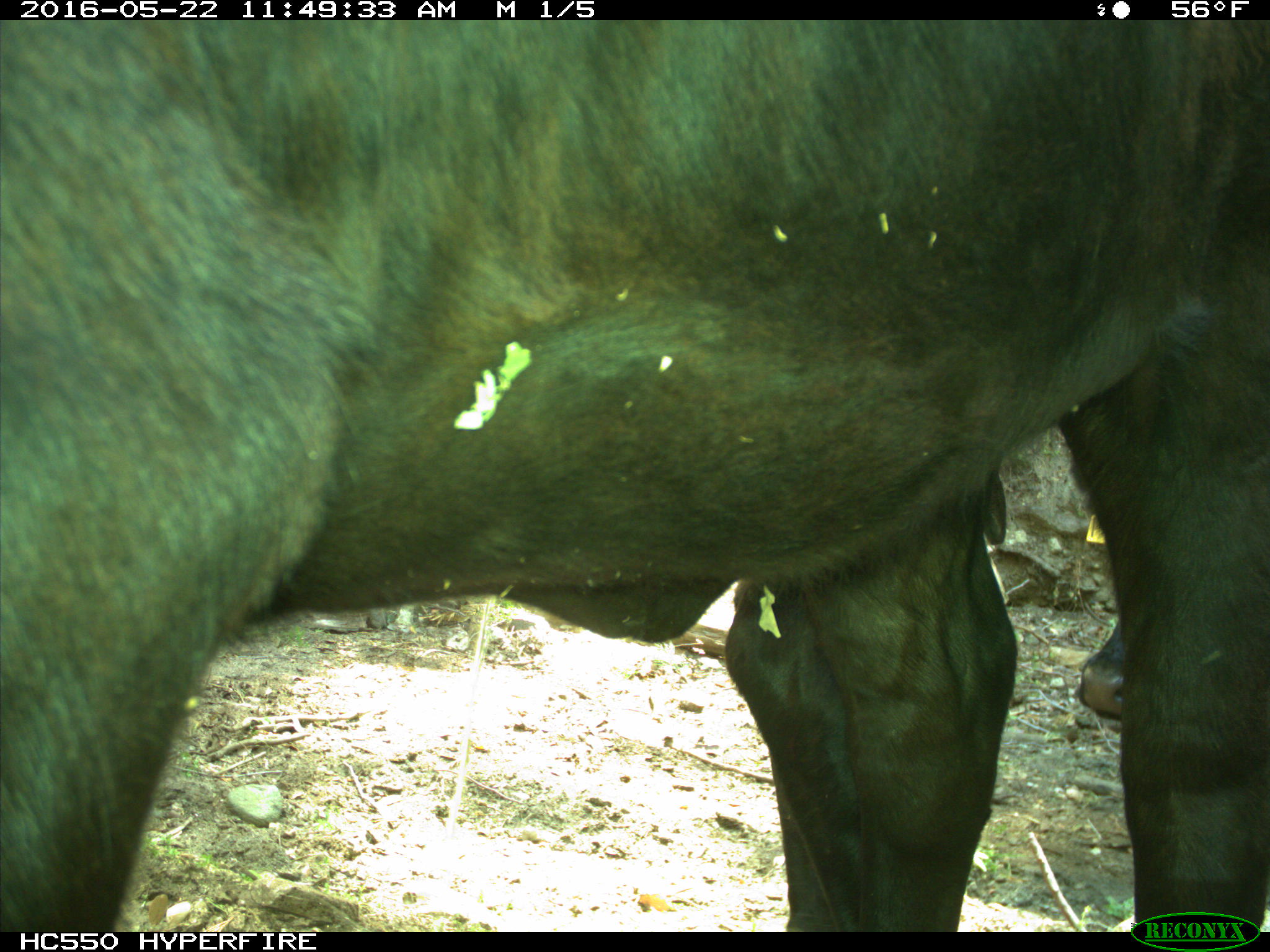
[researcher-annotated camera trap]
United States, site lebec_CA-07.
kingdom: Animalia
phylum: Chordata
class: Mammalia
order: Artiodactyla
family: Bovidae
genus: Bos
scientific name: Bos taurus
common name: domestic cow